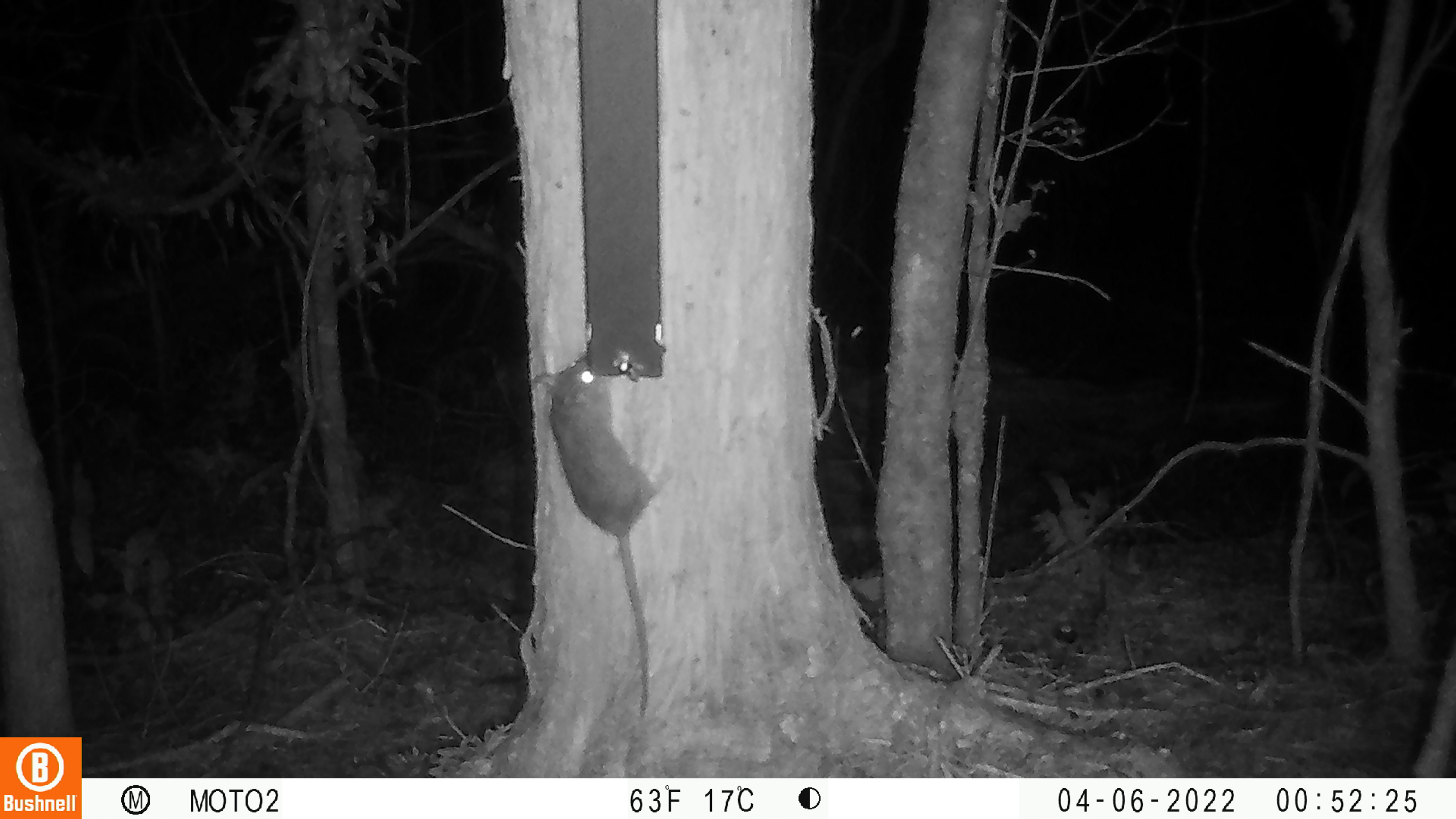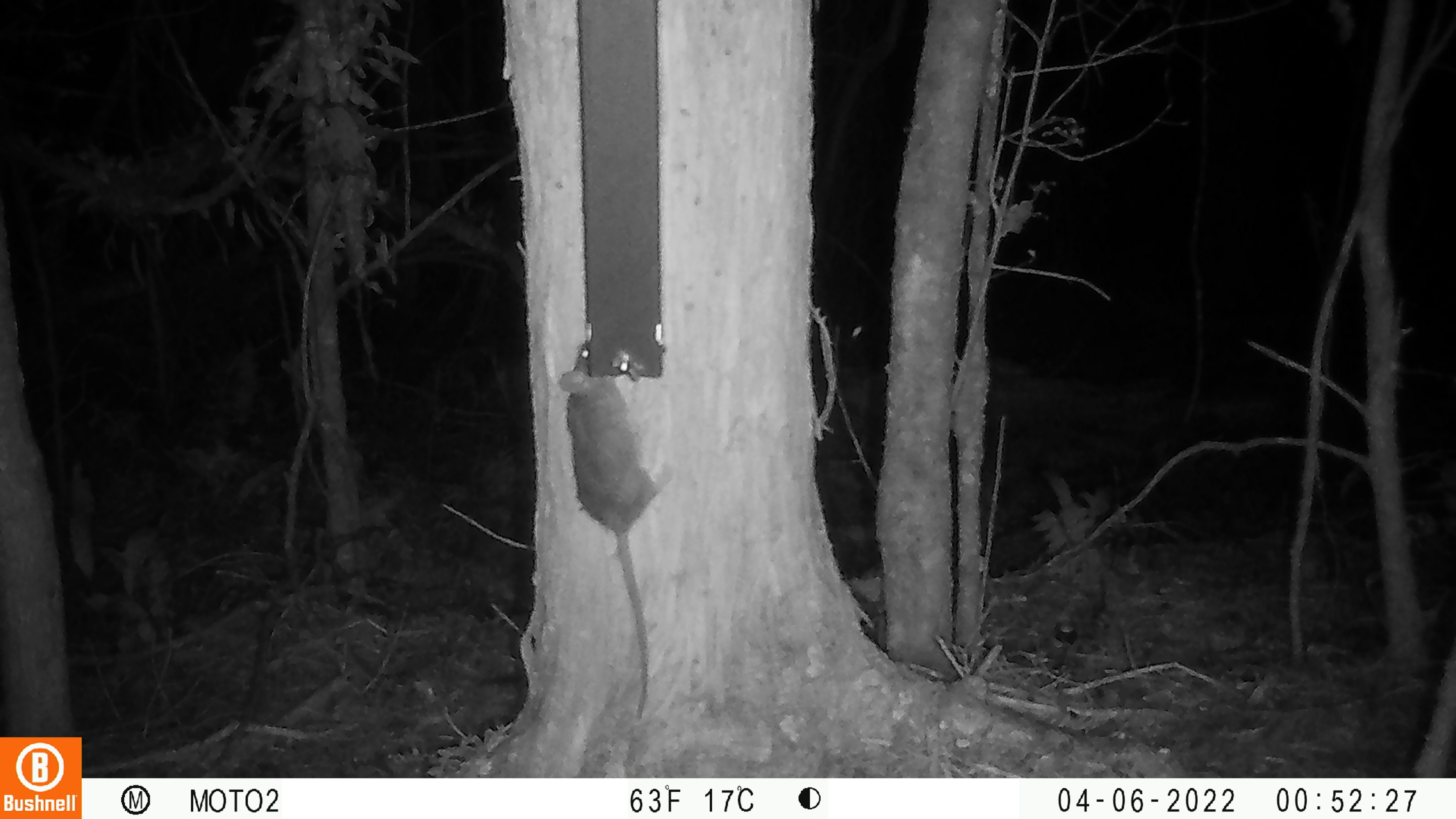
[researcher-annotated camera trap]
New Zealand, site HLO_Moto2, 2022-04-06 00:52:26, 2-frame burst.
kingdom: Animalia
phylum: Chordata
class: Mammalia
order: Rodentia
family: Muridae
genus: Rattus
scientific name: Rattus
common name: rat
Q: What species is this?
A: Rat (Rattus).